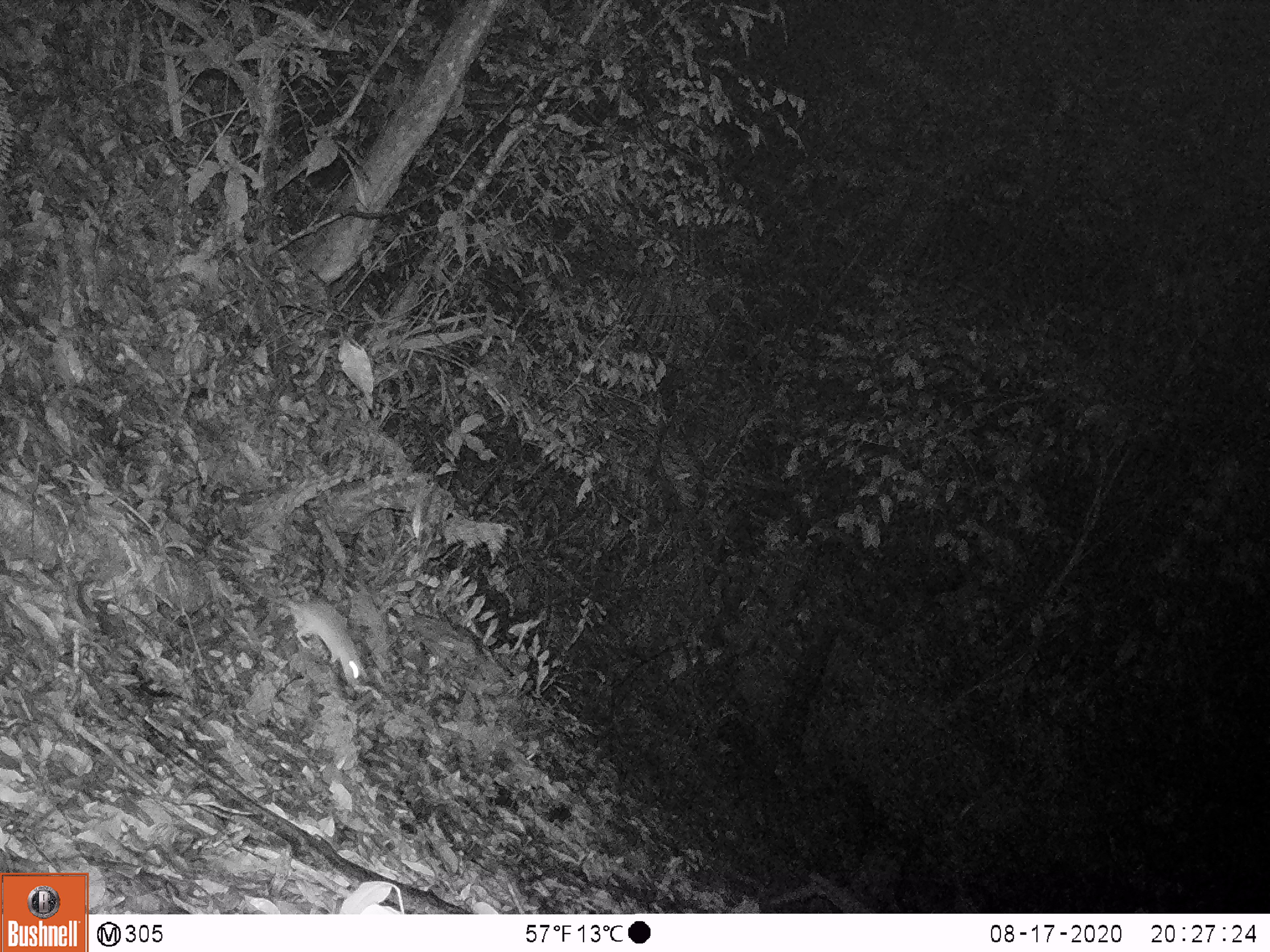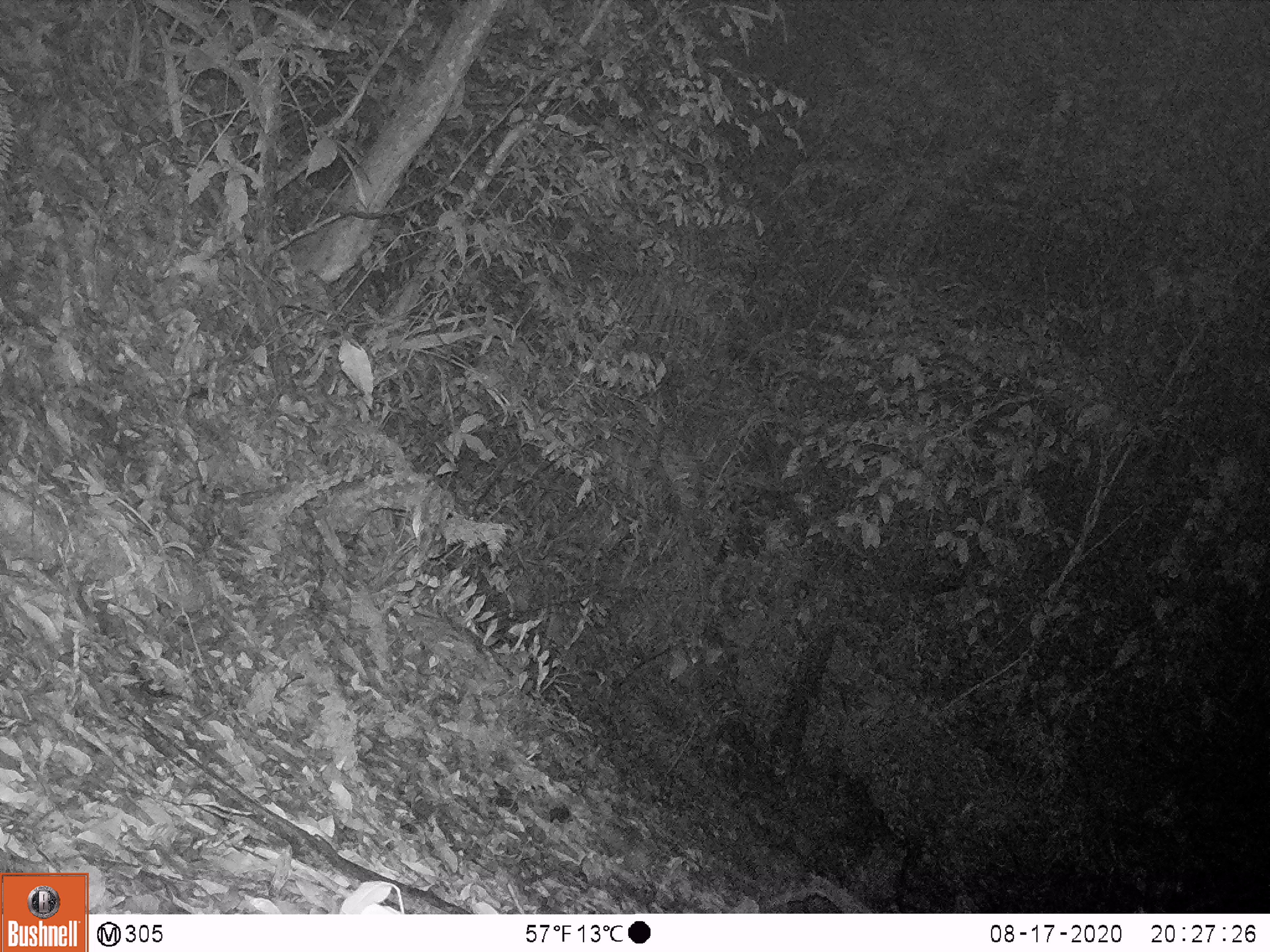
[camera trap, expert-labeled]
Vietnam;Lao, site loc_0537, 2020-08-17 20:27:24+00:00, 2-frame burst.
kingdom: Animalia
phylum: Chordata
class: Mammalia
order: Rodentia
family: Muridae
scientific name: Muridae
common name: old-world mice and rats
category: unidentified murid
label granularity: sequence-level